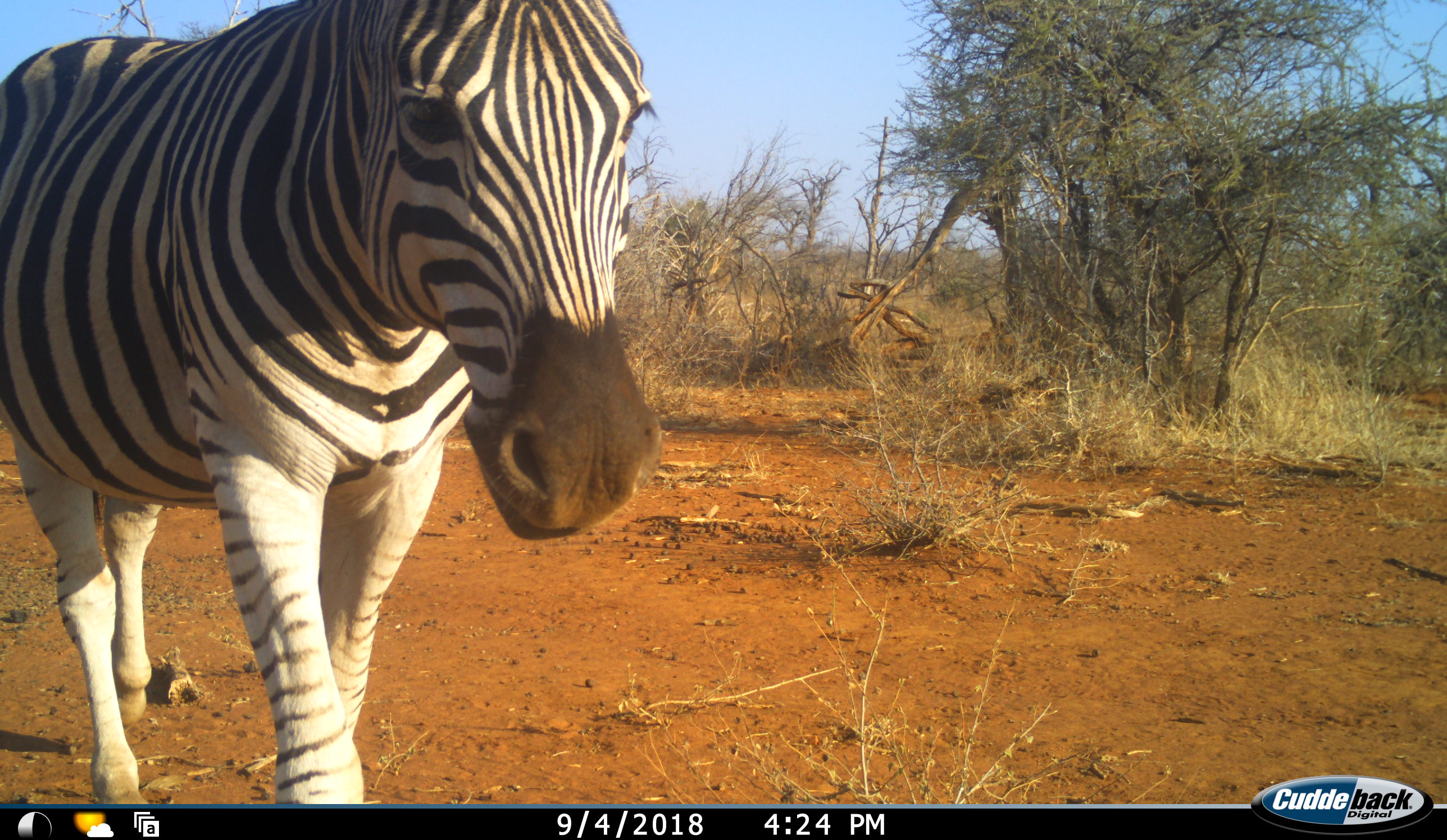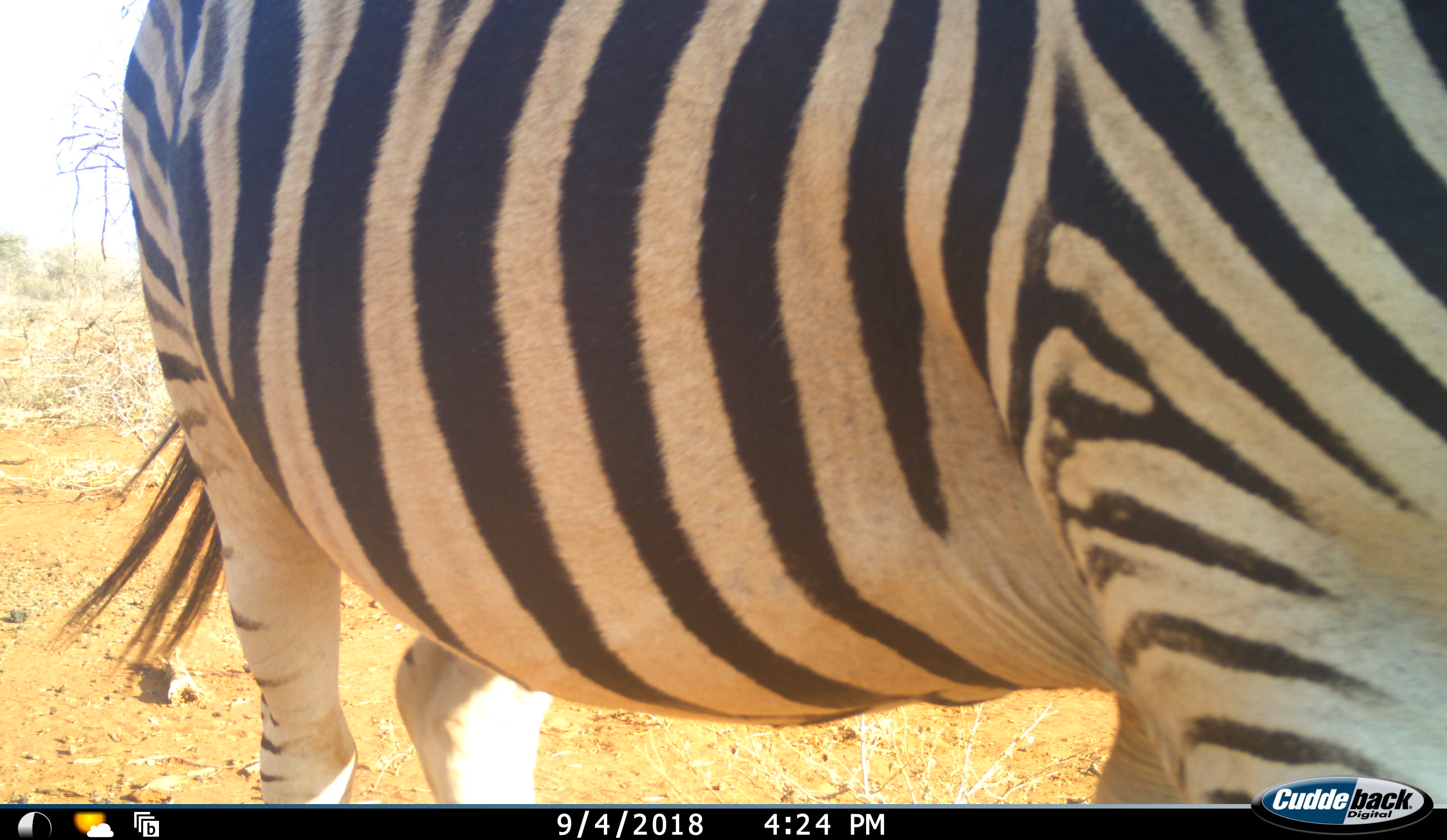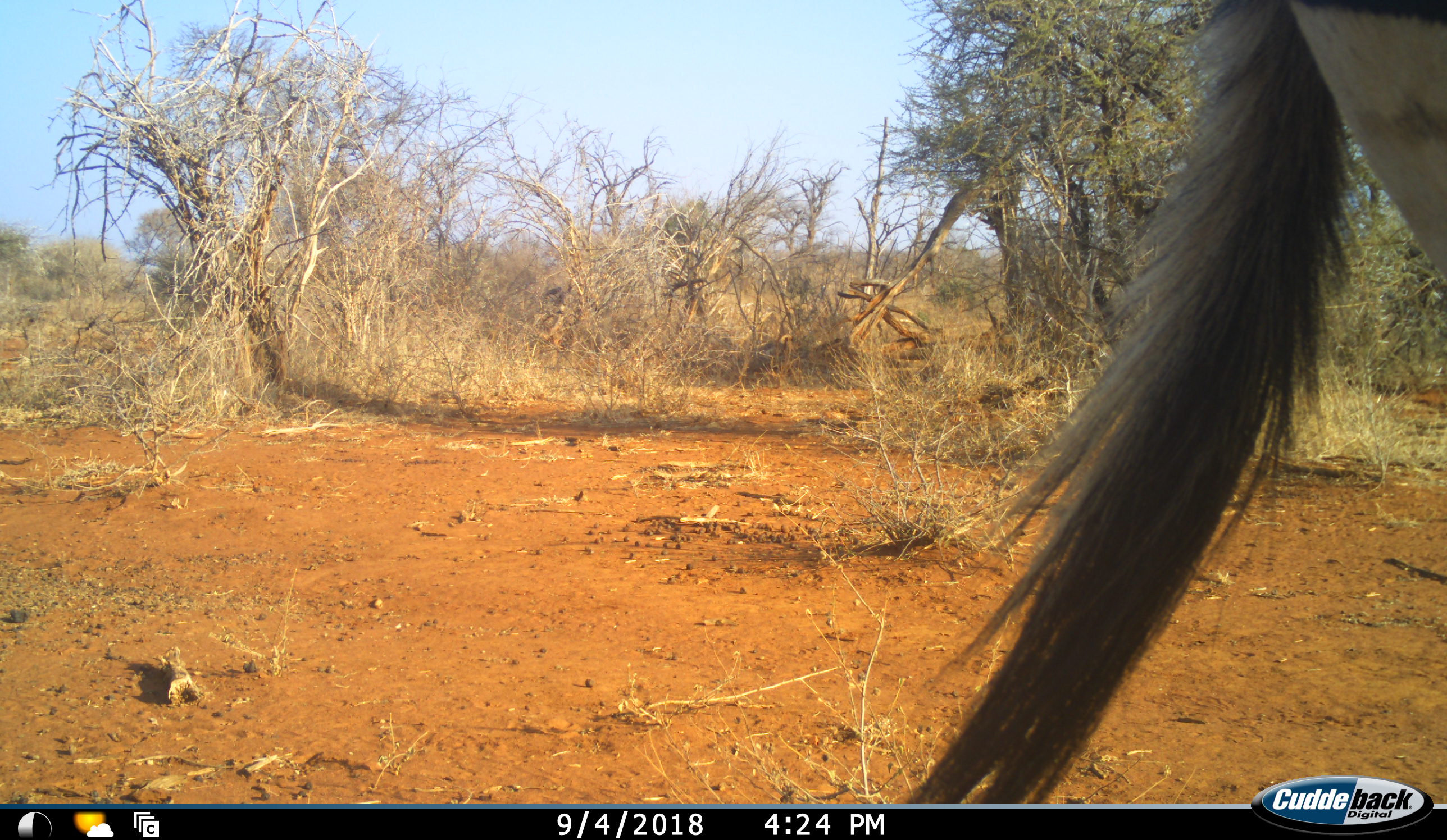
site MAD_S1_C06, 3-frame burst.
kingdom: Animalia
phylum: Chordata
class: Mammalia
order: Perissodactyla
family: Equidae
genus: Equus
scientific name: Equus quagga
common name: plains zebra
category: zebraplains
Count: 1.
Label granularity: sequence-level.